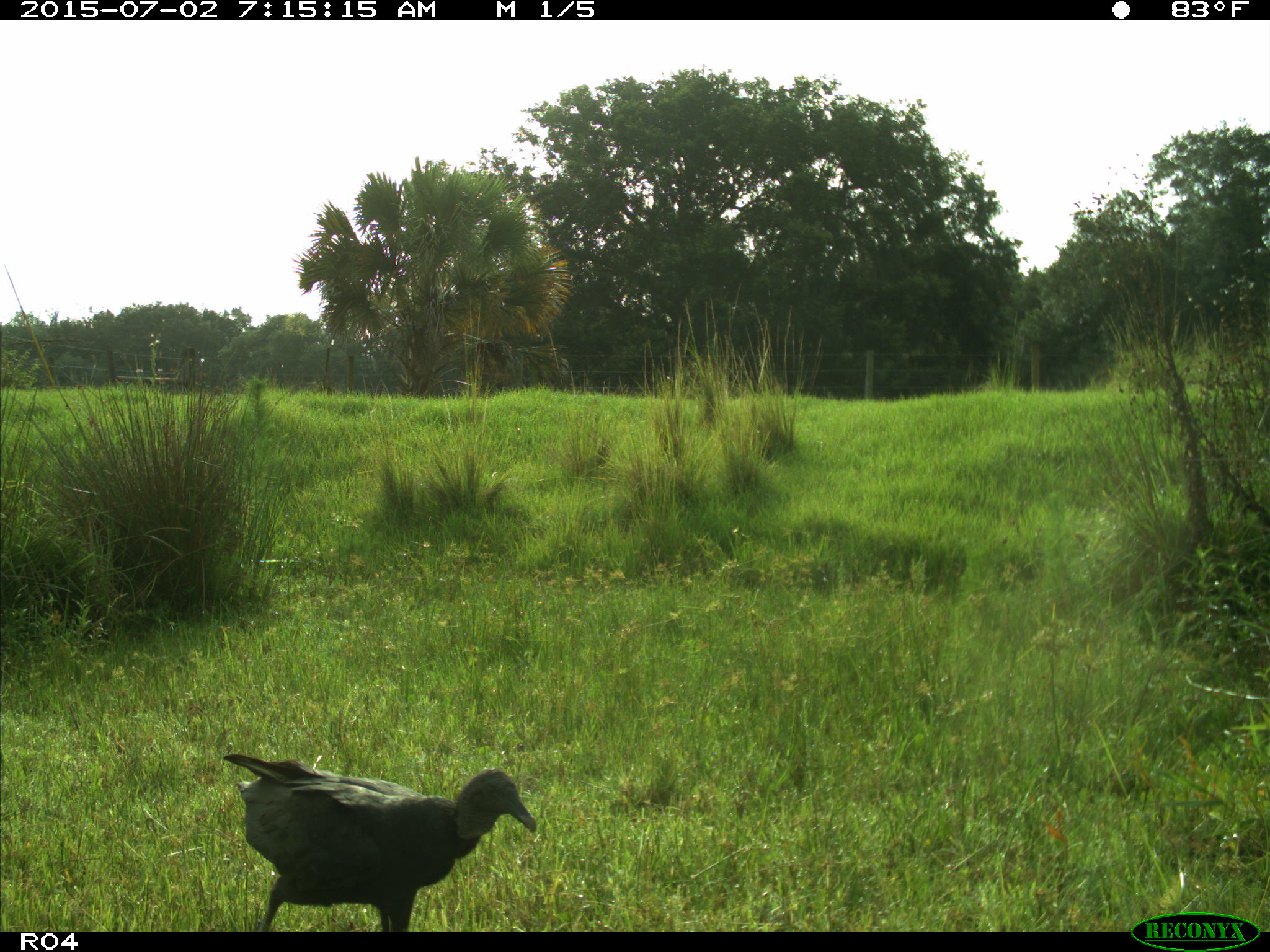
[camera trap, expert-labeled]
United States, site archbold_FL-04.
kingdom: Animalia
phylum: Chordata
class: Aves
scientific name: Aves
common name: birds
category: unidentified bird